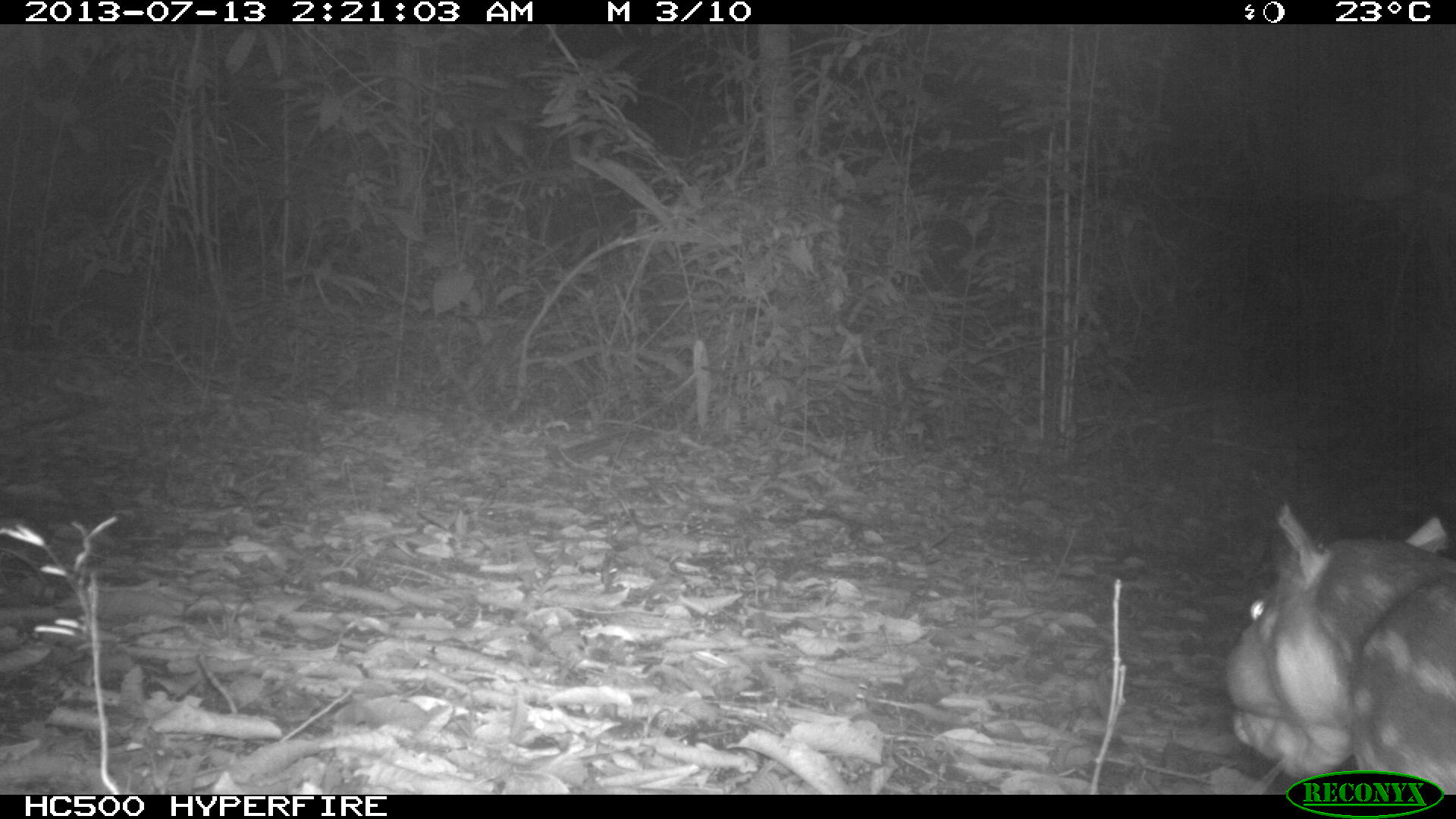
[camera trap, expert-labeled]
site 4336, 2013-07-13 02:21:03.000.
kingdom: Animalia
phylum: Chordata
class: Mammalia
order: Rodentia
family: Cuniculidae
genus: Cuniculus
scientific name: Cuniculus paca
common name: lowland paca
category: agouti paca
Agouti paca (lowland paca) (Cuniculus paca), count 1.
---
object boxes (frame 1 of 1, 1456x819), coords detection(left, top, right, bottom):
agouti paca: detection(1223, 503, 1453, 790)